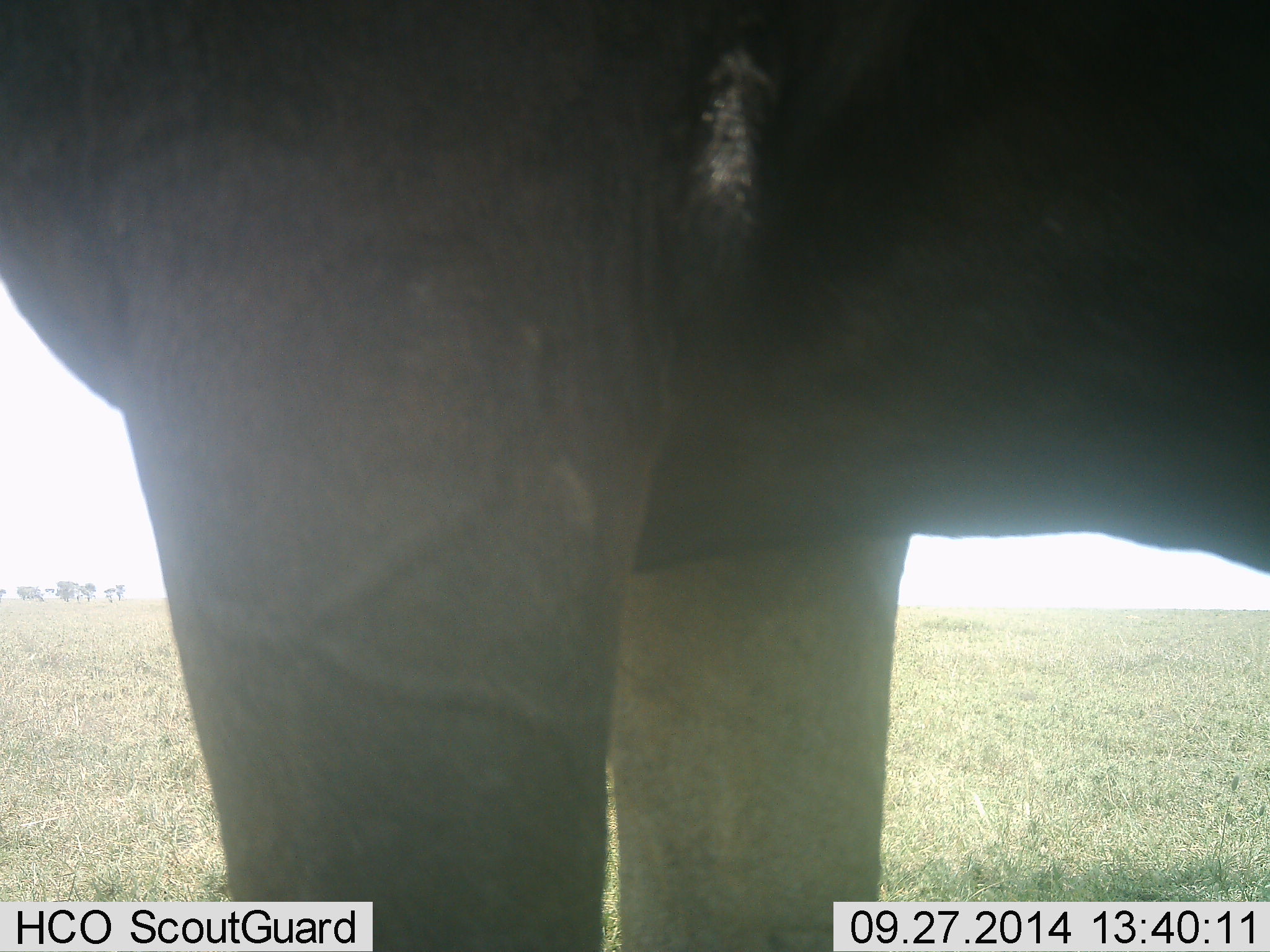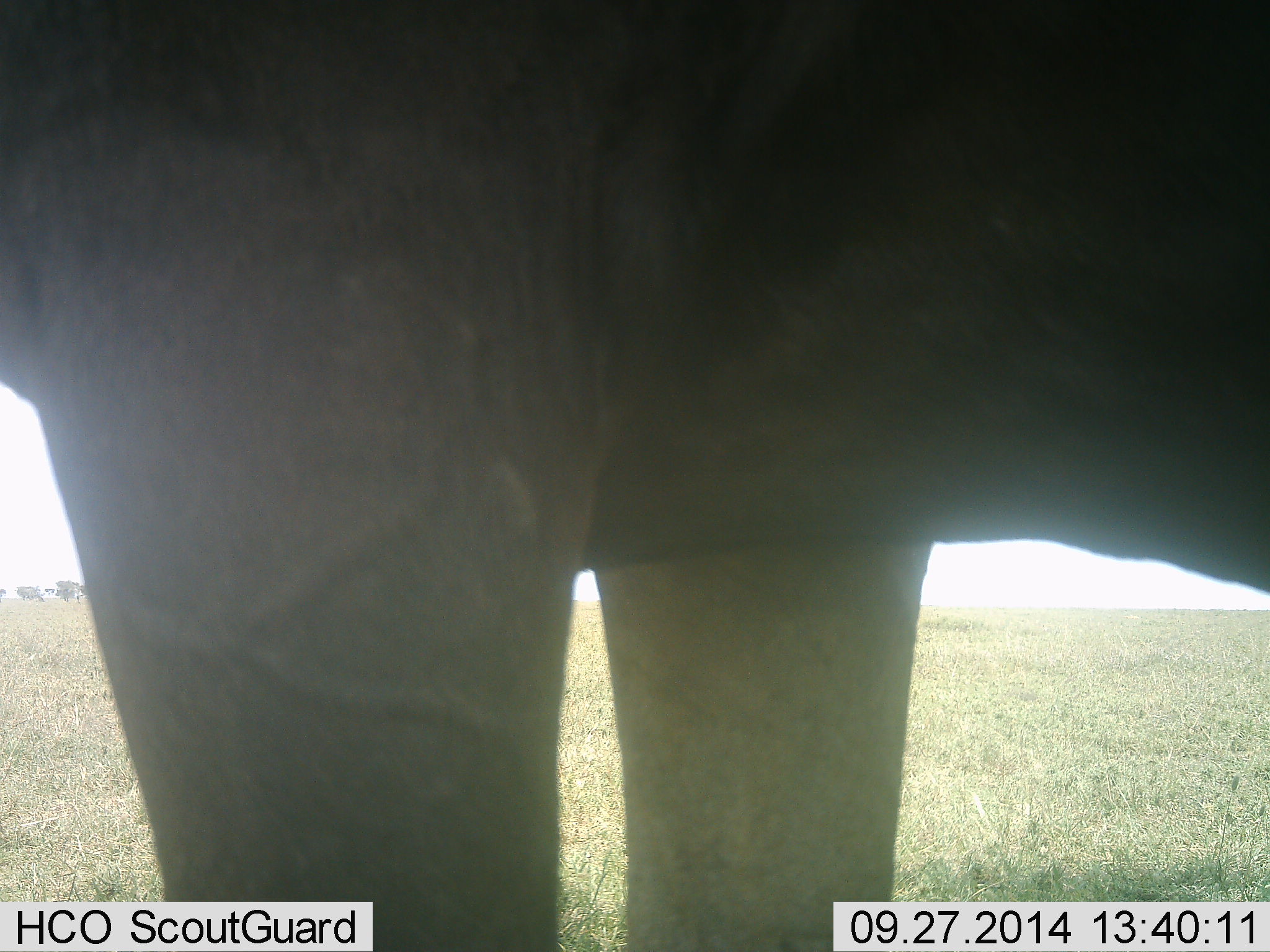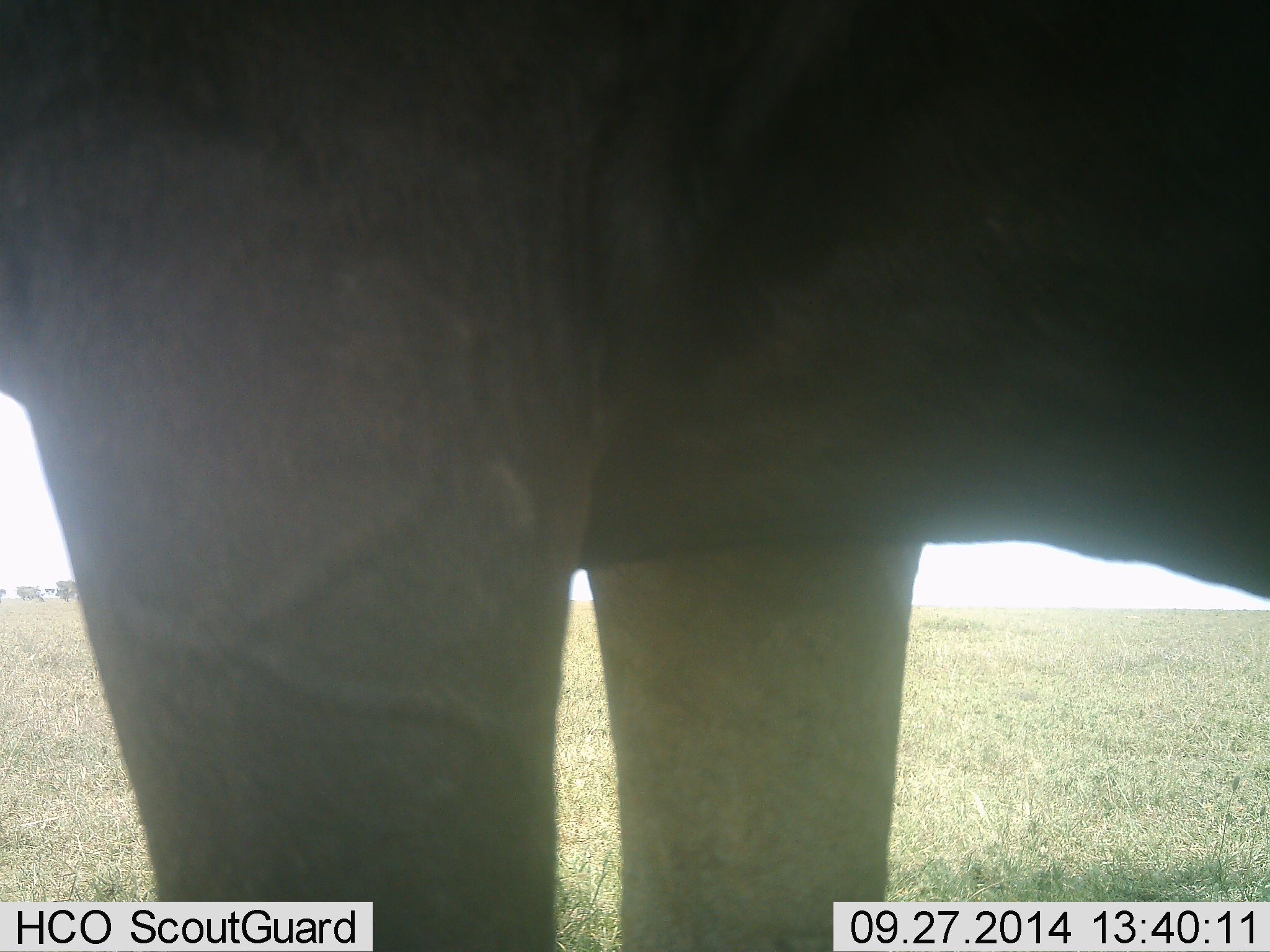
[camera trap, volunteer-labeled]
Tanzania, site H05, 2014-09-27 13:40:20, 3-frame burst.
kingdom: Animalia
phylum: Chordata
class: Mammalia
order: Artiodactyla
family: Bovidae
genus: Connochaetes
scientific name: Connochaetes taurinus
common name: blue wildebeest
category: wildebeest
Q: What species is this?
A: Wildebeest (blue wildebeest) (Connochaetes taurinus).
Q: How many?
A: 1.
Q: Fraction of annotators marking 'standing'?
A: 100%.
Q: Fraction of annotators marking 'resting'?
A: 0%.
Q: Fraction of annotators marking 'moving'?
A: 0%.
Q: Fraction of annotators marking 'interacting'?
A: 0%.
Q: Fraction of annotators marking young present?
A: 0%.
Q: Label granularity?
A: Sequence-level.